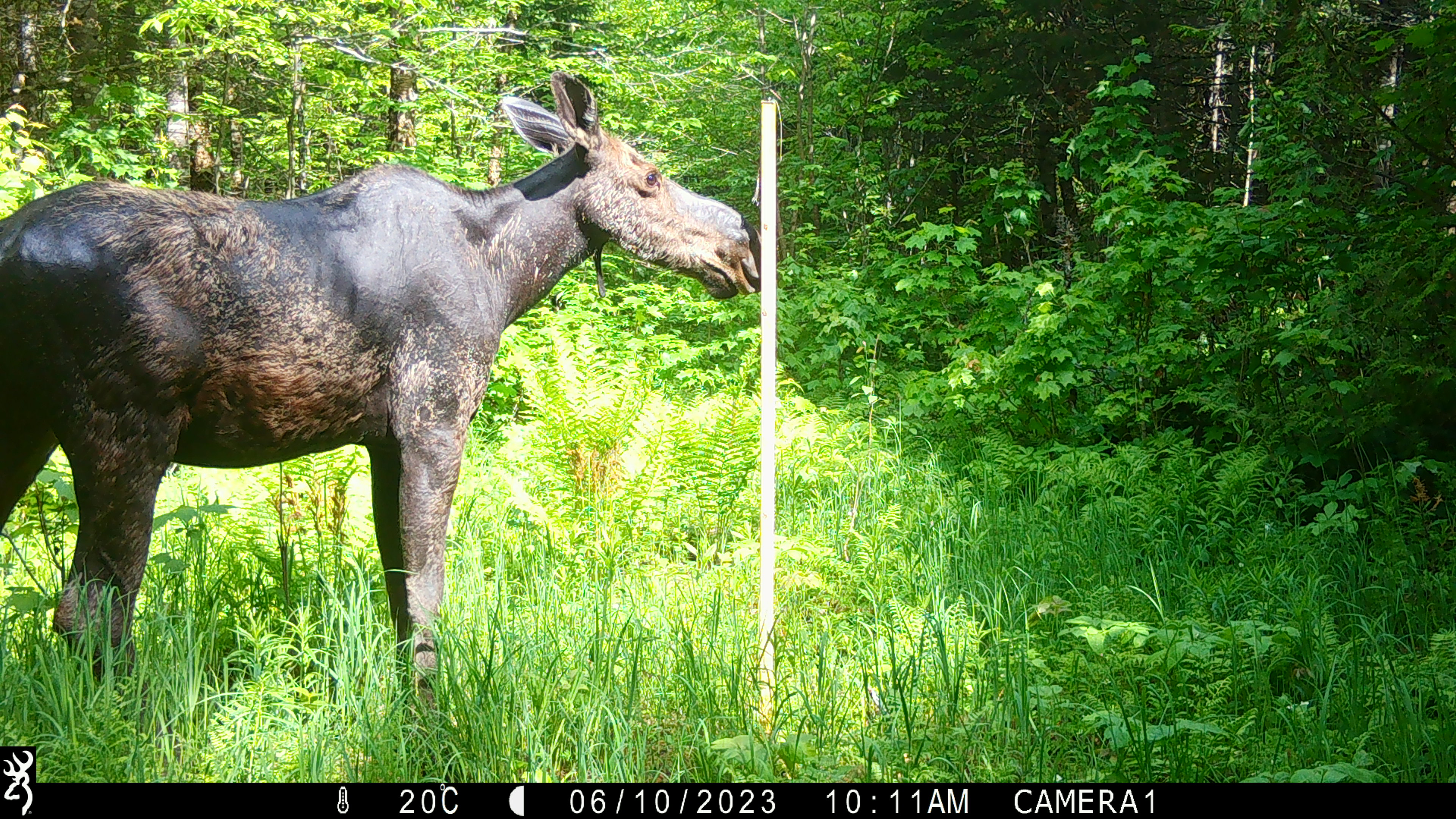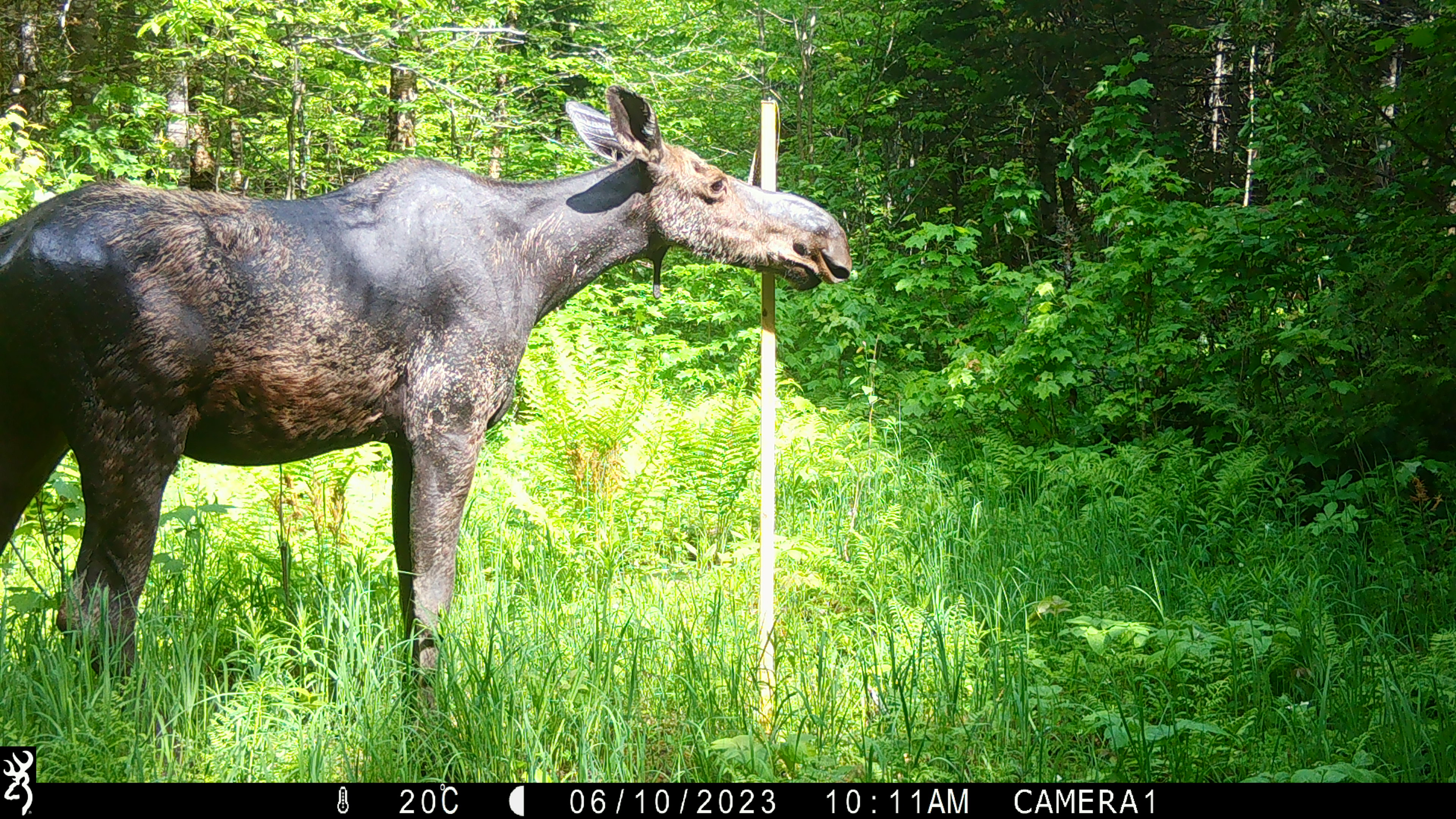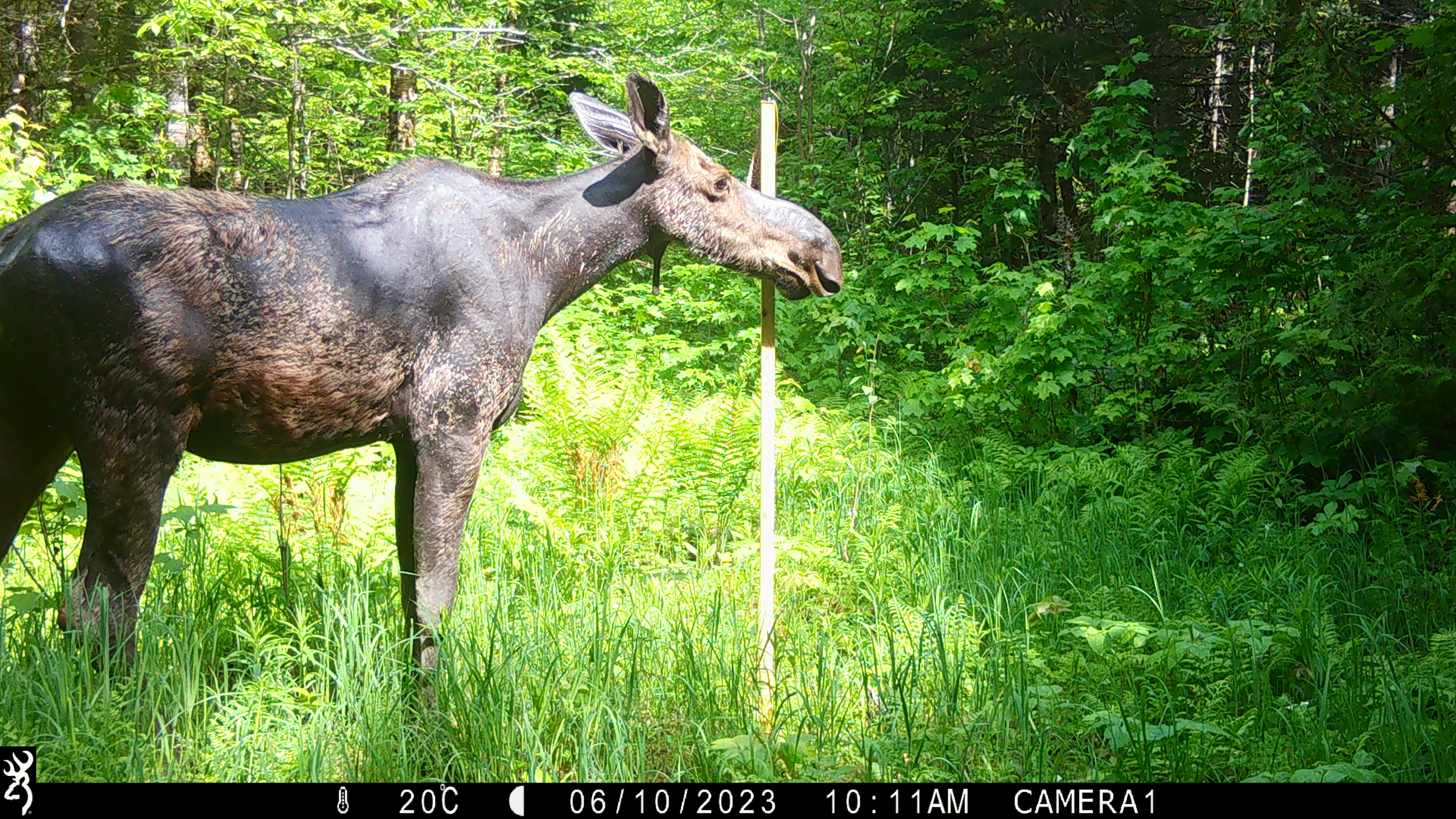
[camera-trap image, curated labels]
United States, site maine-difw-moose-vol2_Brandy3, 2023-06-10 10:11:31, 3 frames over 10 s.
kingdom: Animalia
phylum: Chordata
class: Mammalia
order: Artiodactyla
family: Cervidae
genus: Alces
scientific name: Alces alces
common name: moose